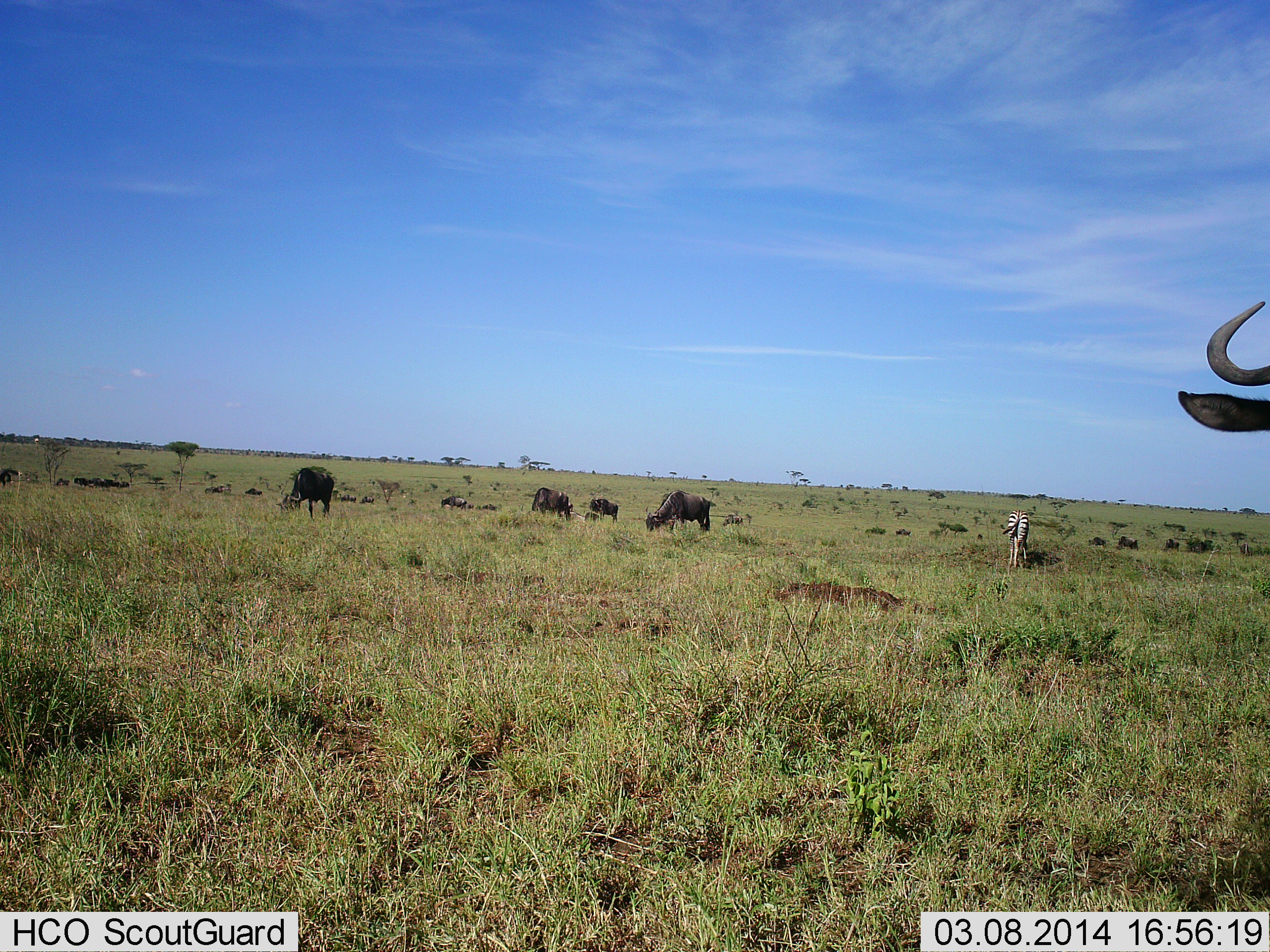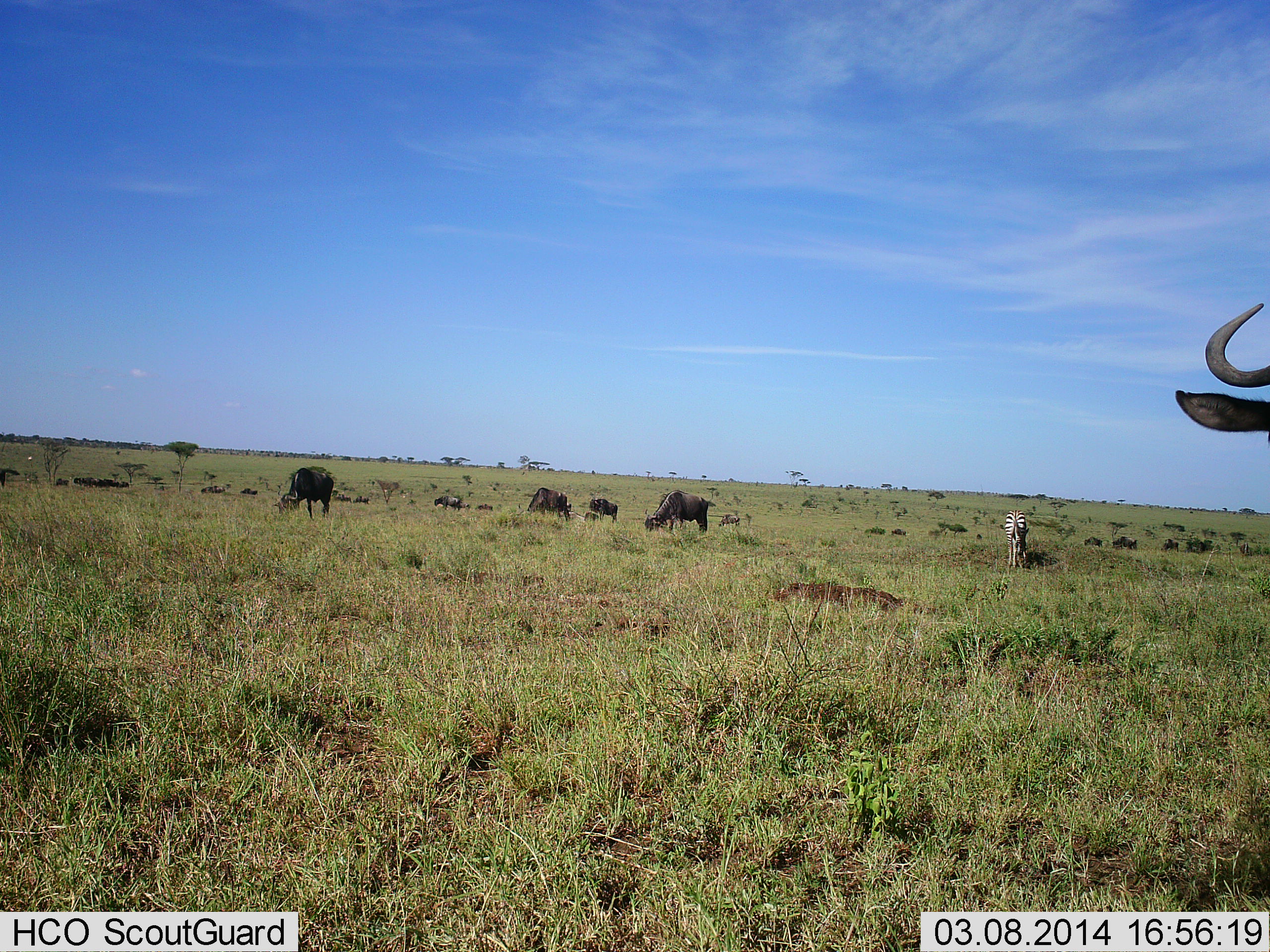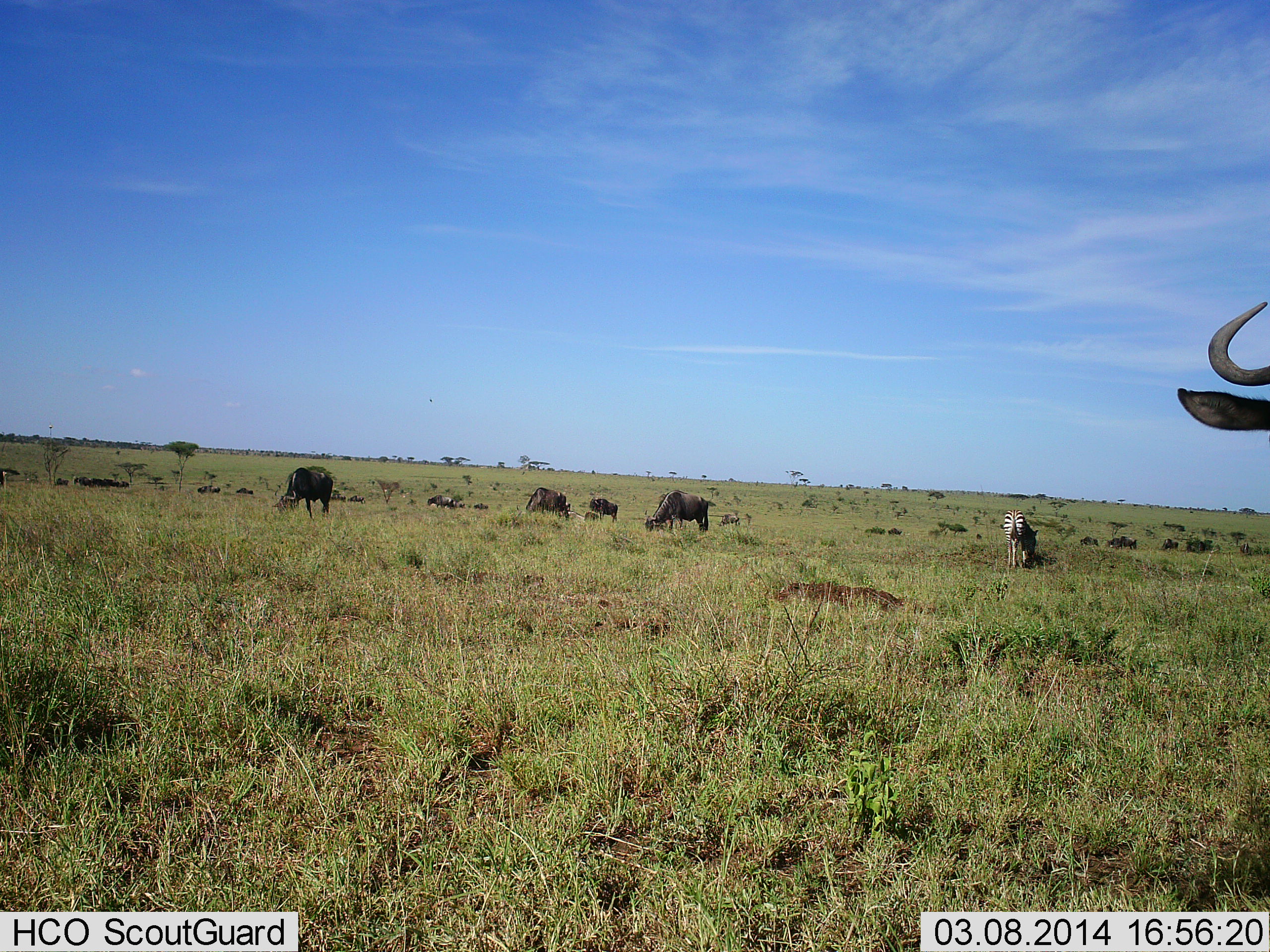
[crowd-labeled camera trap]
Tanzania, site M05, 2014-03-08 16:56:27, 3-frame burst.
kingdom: Animalia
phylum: Chordata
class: Mammalia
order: Artiodactyla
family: Bovidae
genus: Connochaetes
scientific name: Connochaetes taurinus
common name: blue wildebeest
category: wildebeest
Wildebeest (blue wildebeest) (Connochaetes taurinus), count 11-50. Behavior (volunteer vote fractions): standing 50%, resting 0%, moving 42%, interacting 0%. Young present (vote fraction): 0%. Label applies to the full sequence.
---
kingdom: Animalia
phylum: Chordata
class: Mammalia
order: Perissodactyla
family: Equidae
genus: Equus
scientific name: Equus quagga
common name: plains zebra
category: zebra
Zebra (plains zebra) (Equus quagga), count 1. Behavior (volunteer vote fractions): standing 10%, resting 0%, moving 0%, interacting 0%. Young present (vote fraction): 0%. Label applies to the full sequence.